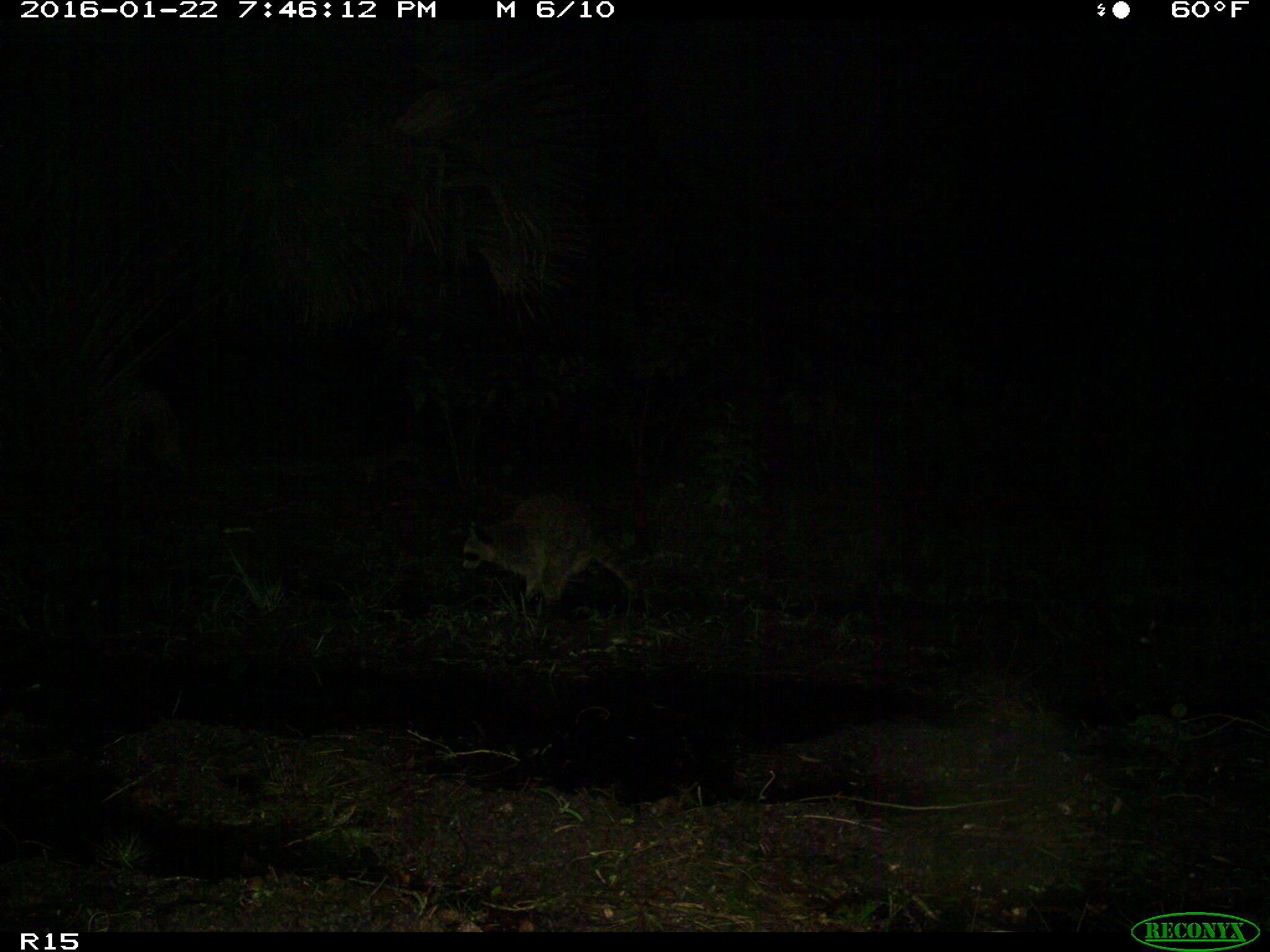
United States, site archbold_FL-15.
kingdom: Animalia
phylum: Chordata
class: Mammalia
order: Carnivora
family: Procyonidae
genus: Procyon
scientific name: Procyon lotor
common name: common raccoon